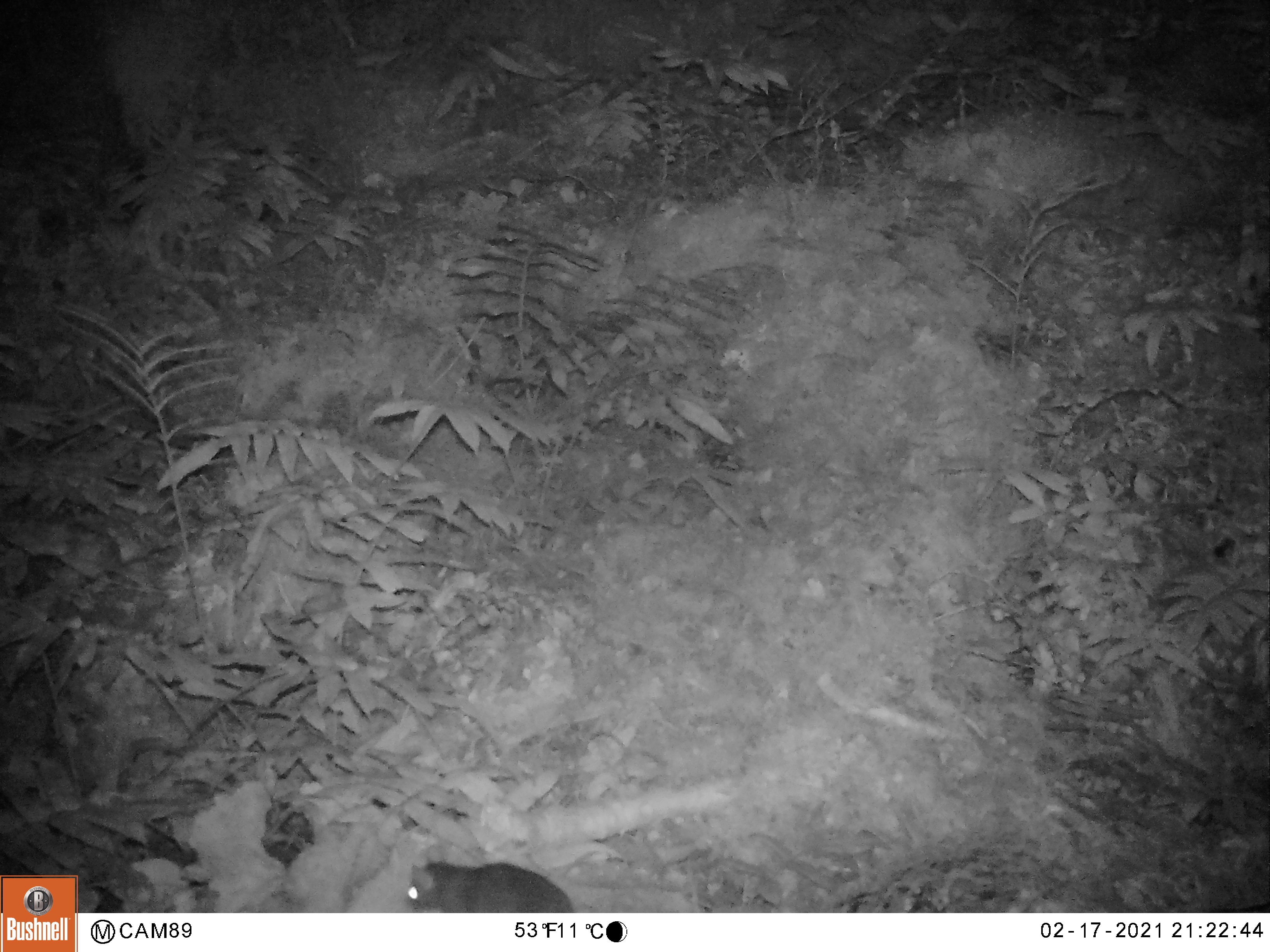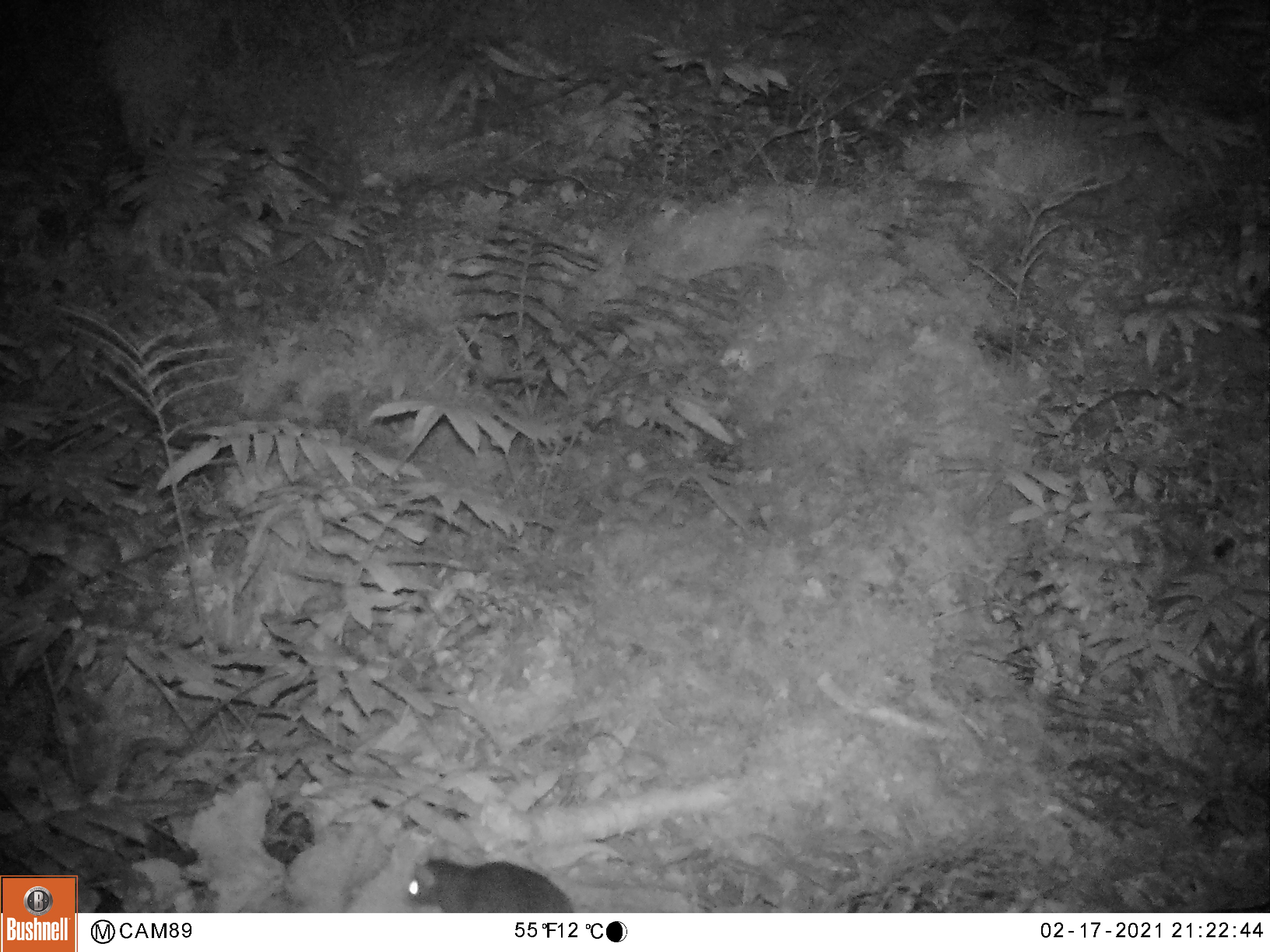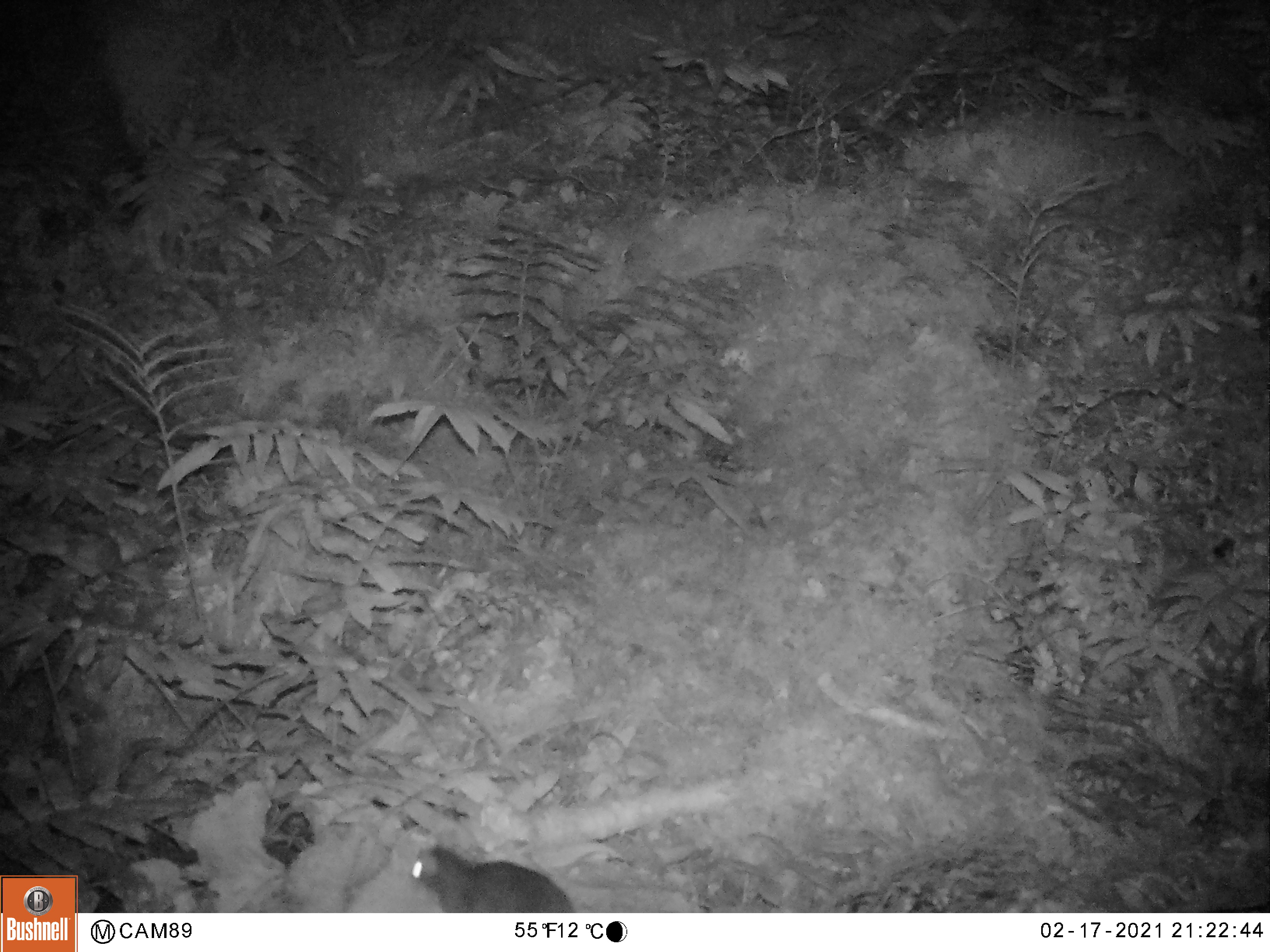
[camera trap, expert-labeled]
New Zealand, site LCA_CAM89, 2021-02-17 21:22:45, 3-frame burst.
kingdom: Animalia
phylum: Chordata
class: Mammalia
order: Rodentia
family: Muridae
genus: Rattus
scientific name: Rattus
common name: rat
Rat (Rattus).